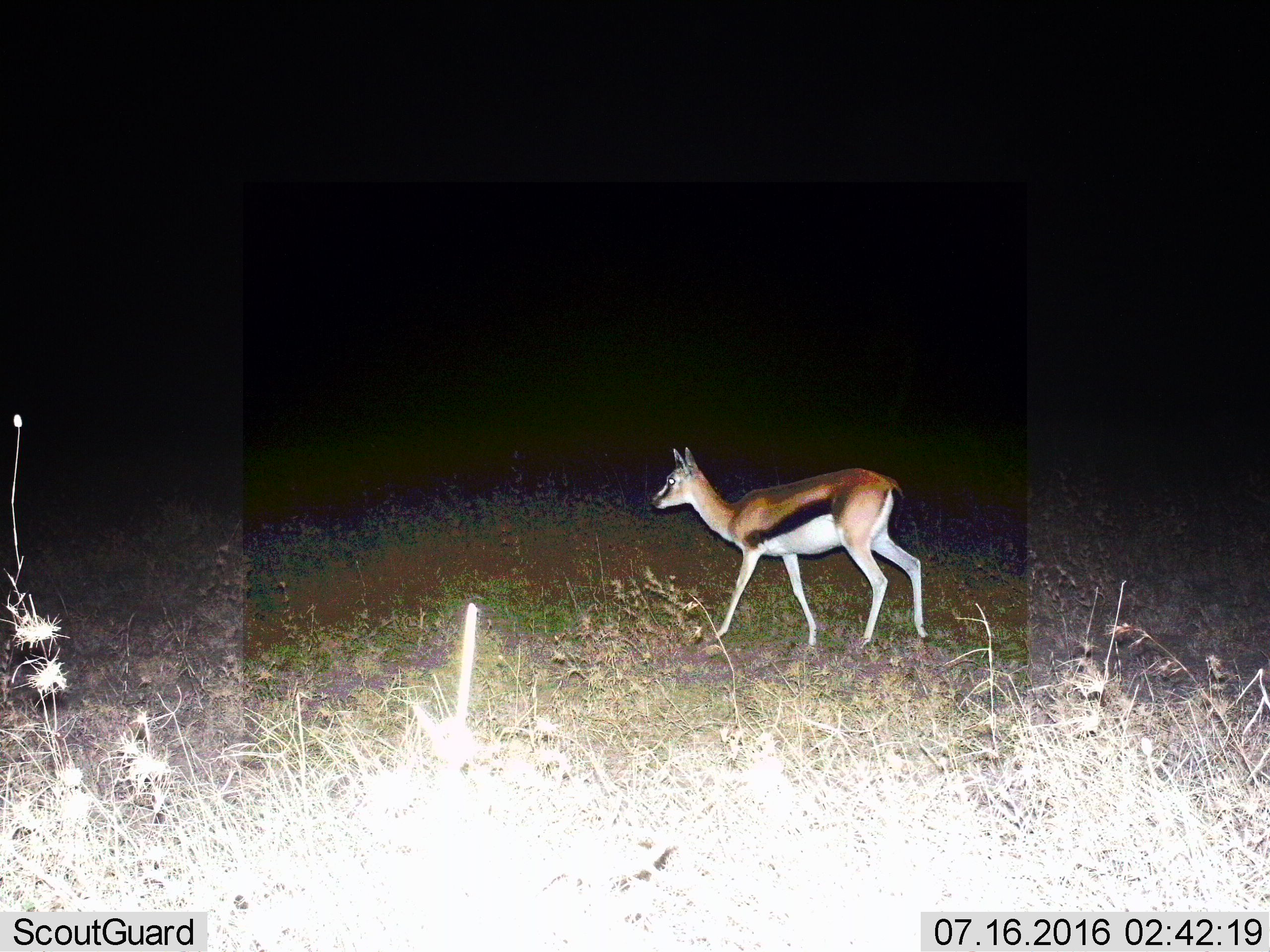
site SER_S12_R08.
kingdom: Animalia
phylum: Chordata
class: Mammalia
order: Artiodactyla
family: Bovidae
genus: Eudorcas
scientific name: Eudorcas thomsonii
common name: thomson's gazelle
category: gazellethomsons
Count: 1.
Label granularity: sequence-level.